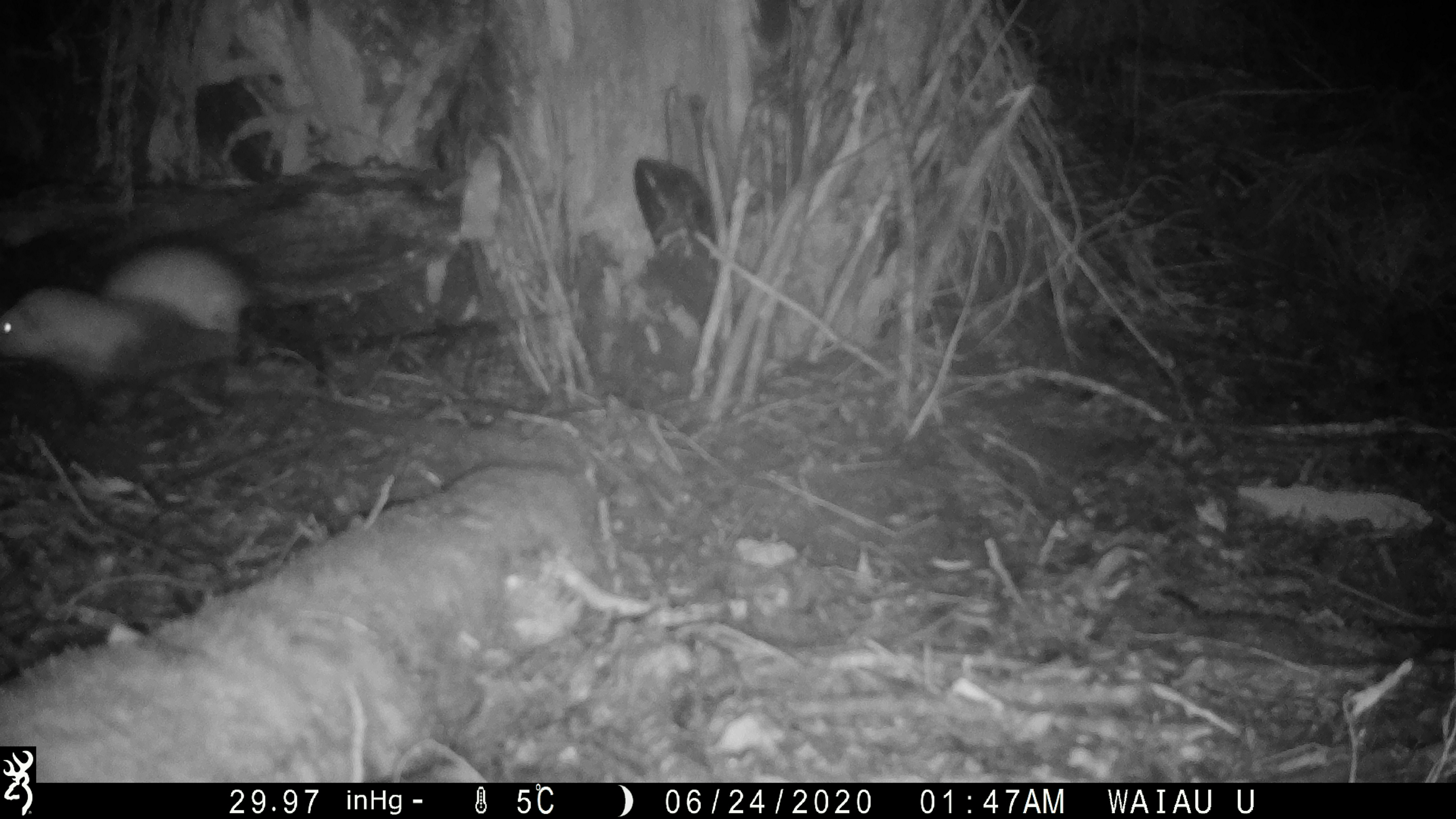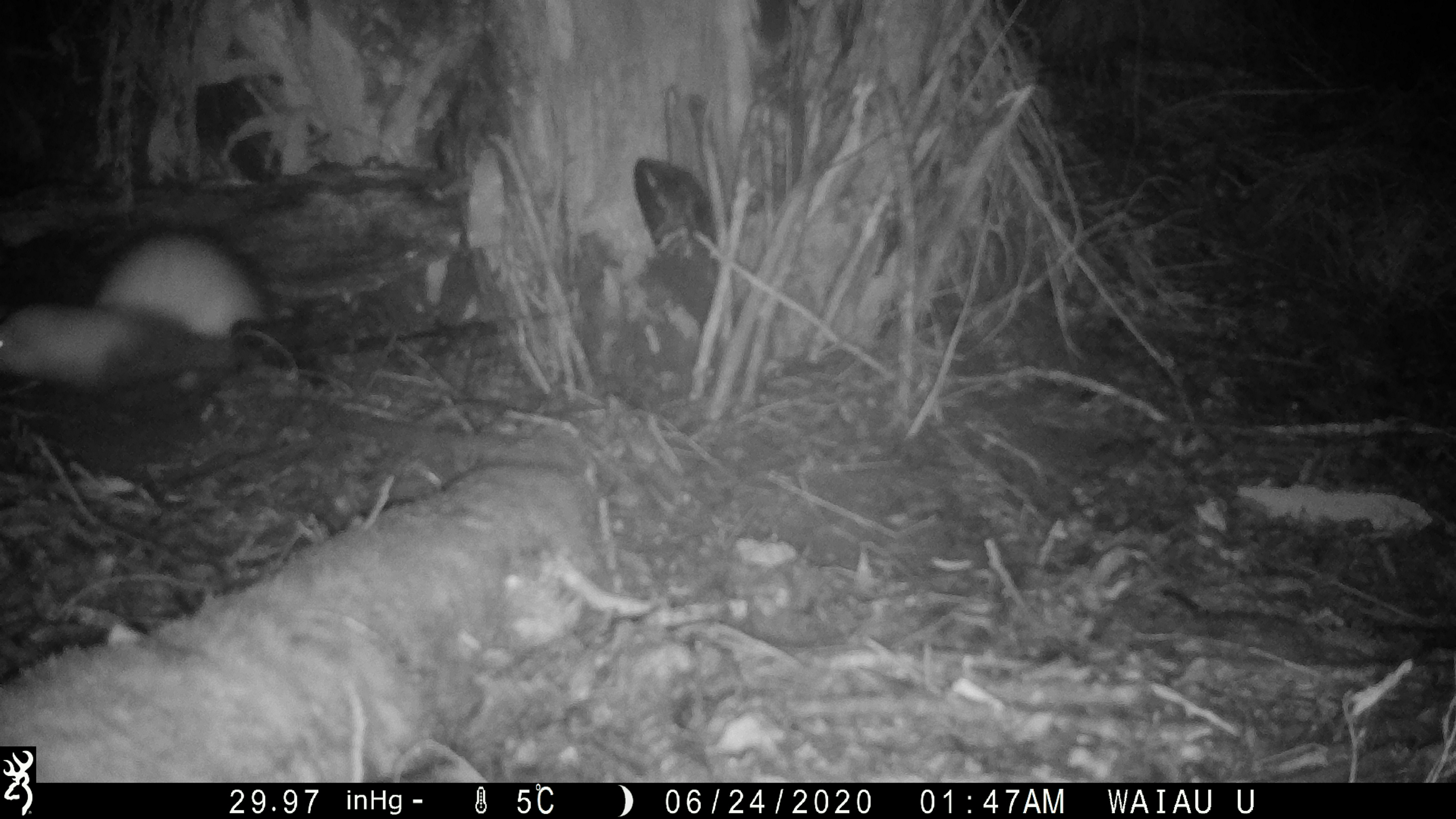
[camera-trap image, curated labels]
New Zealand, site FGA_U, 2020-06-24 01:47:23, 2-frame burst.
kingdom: Animalia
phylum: Chordata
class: Mammalia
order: Carnivora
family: Mustelidae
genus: Mustela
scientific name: Mustela furo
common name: ferret